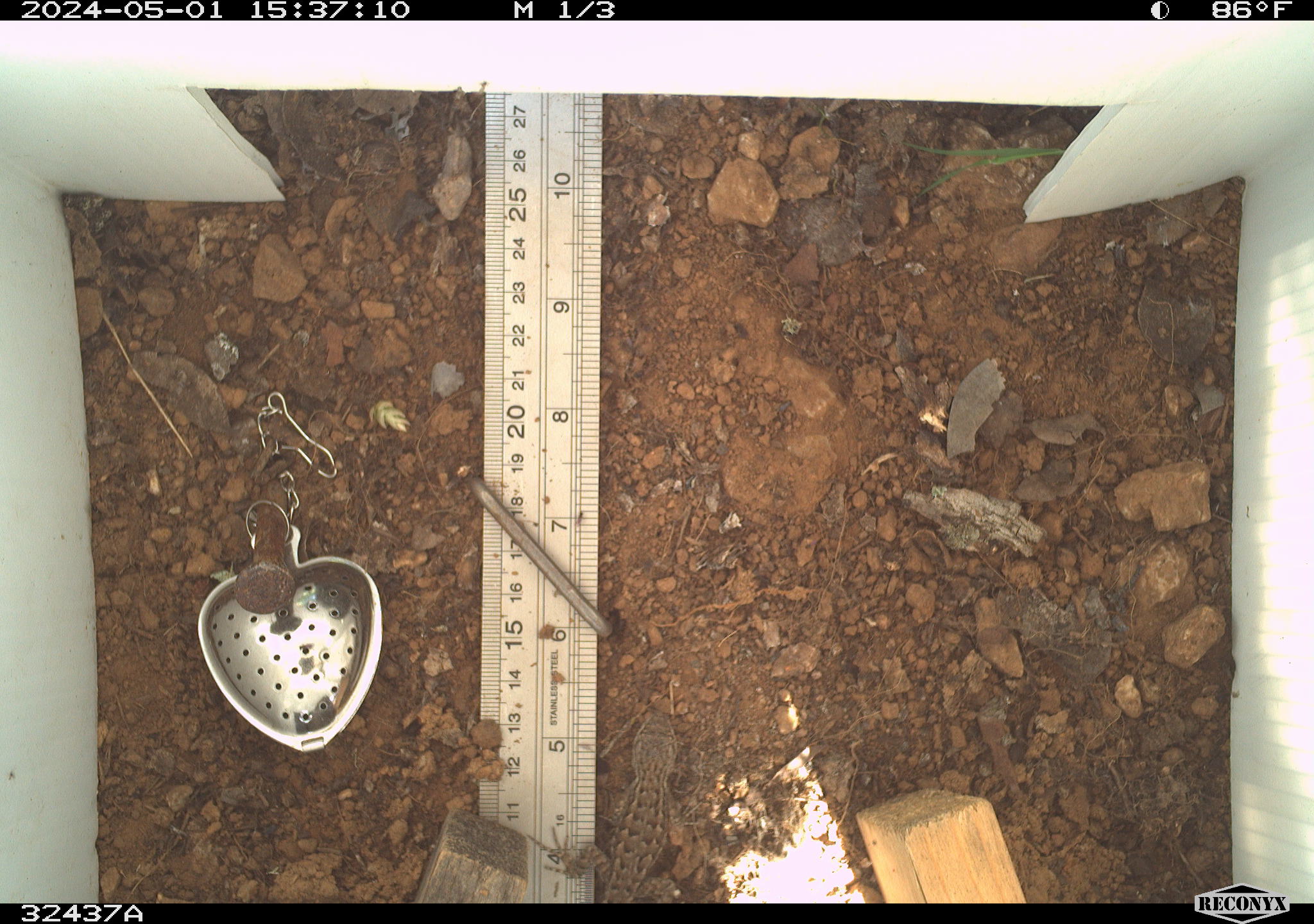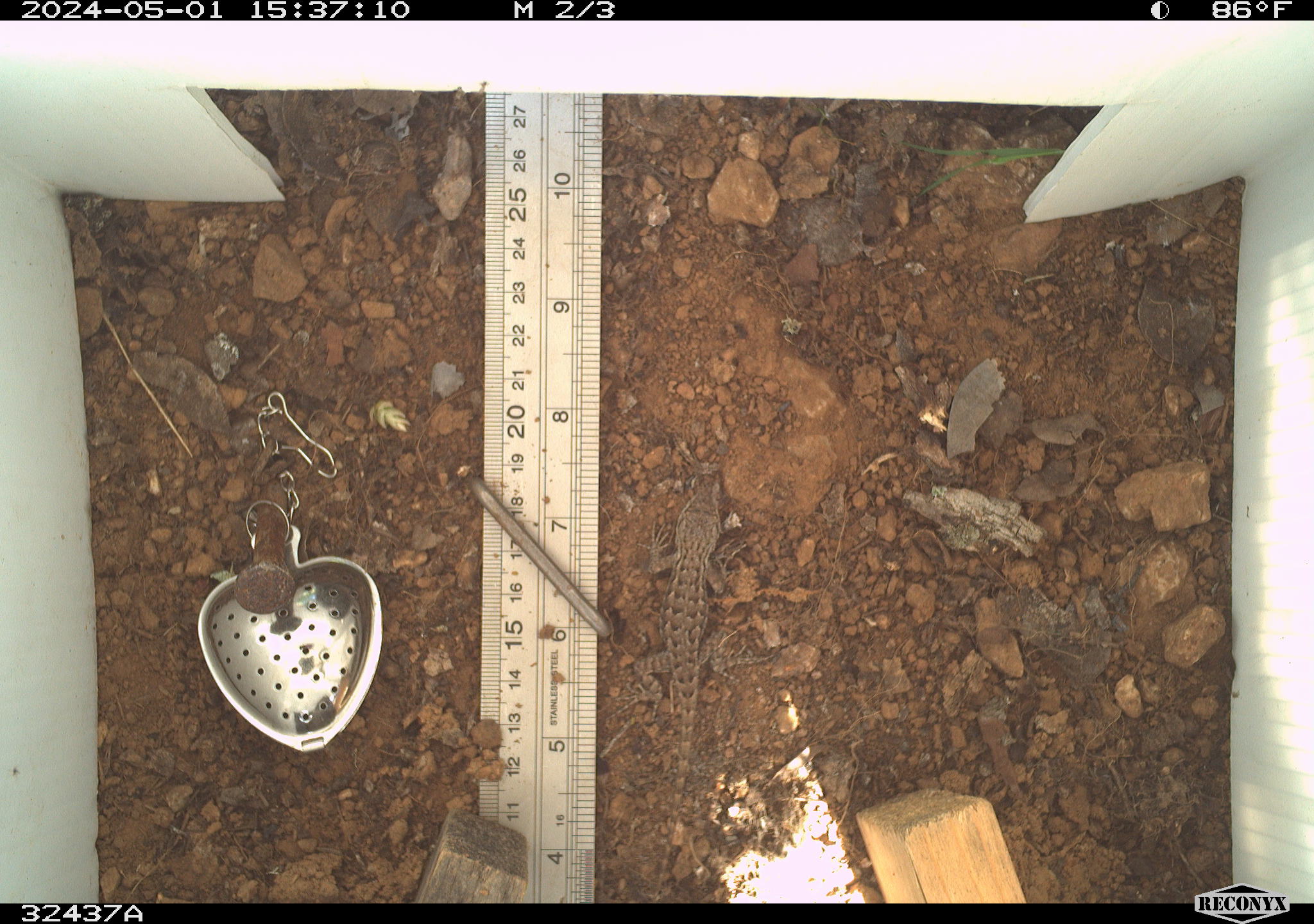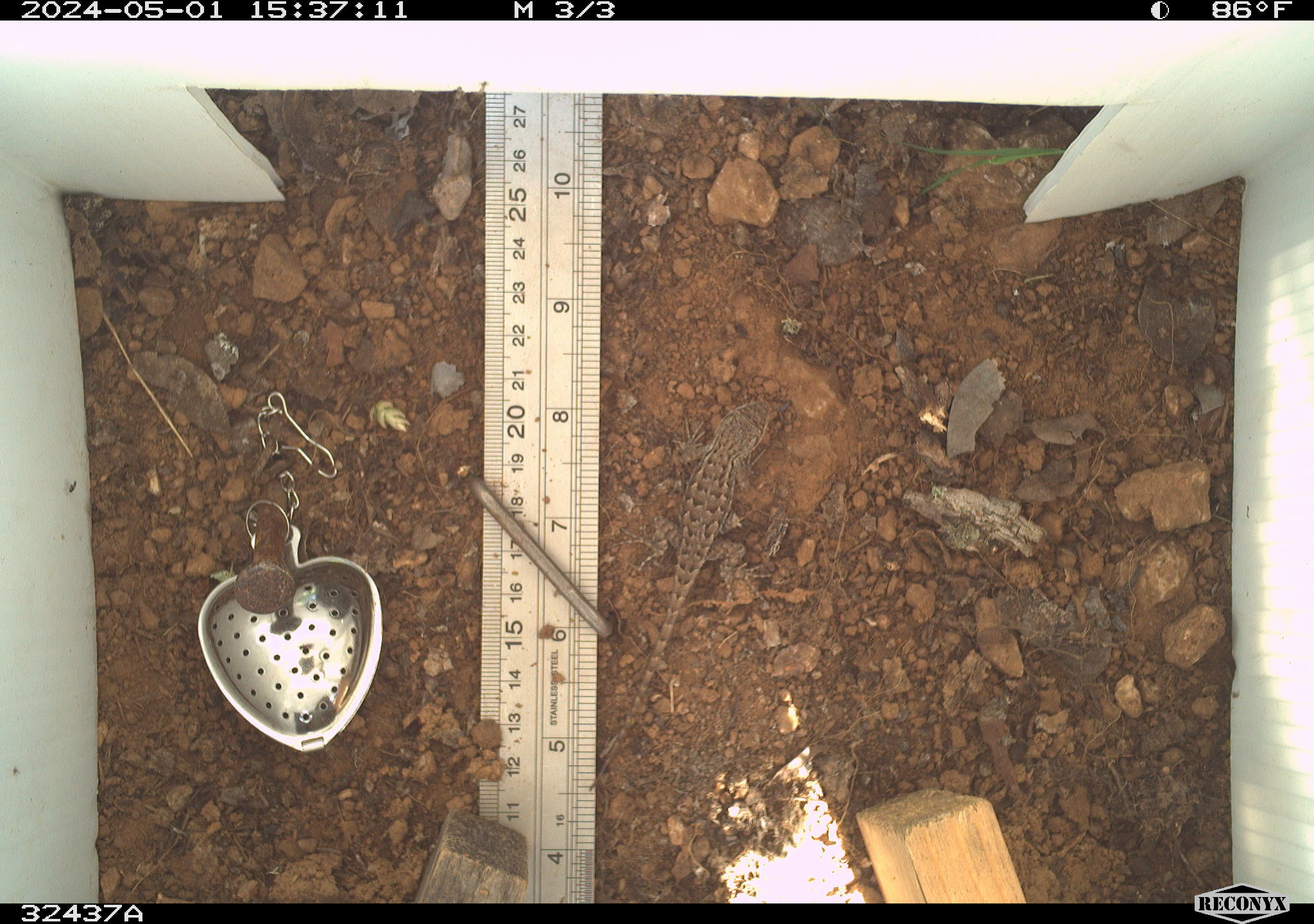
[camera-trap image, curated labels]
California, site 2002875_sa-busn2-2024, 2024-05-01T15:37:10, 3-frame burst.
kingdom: Animalia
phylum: Chordata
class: Reptilia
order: Squamata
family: Phrynosomatidae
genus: Sceloporus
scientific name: Sceloporus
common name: spiny lizards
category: sceloporus species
Sceloporus species (spiny lizards) (Sceloporus).